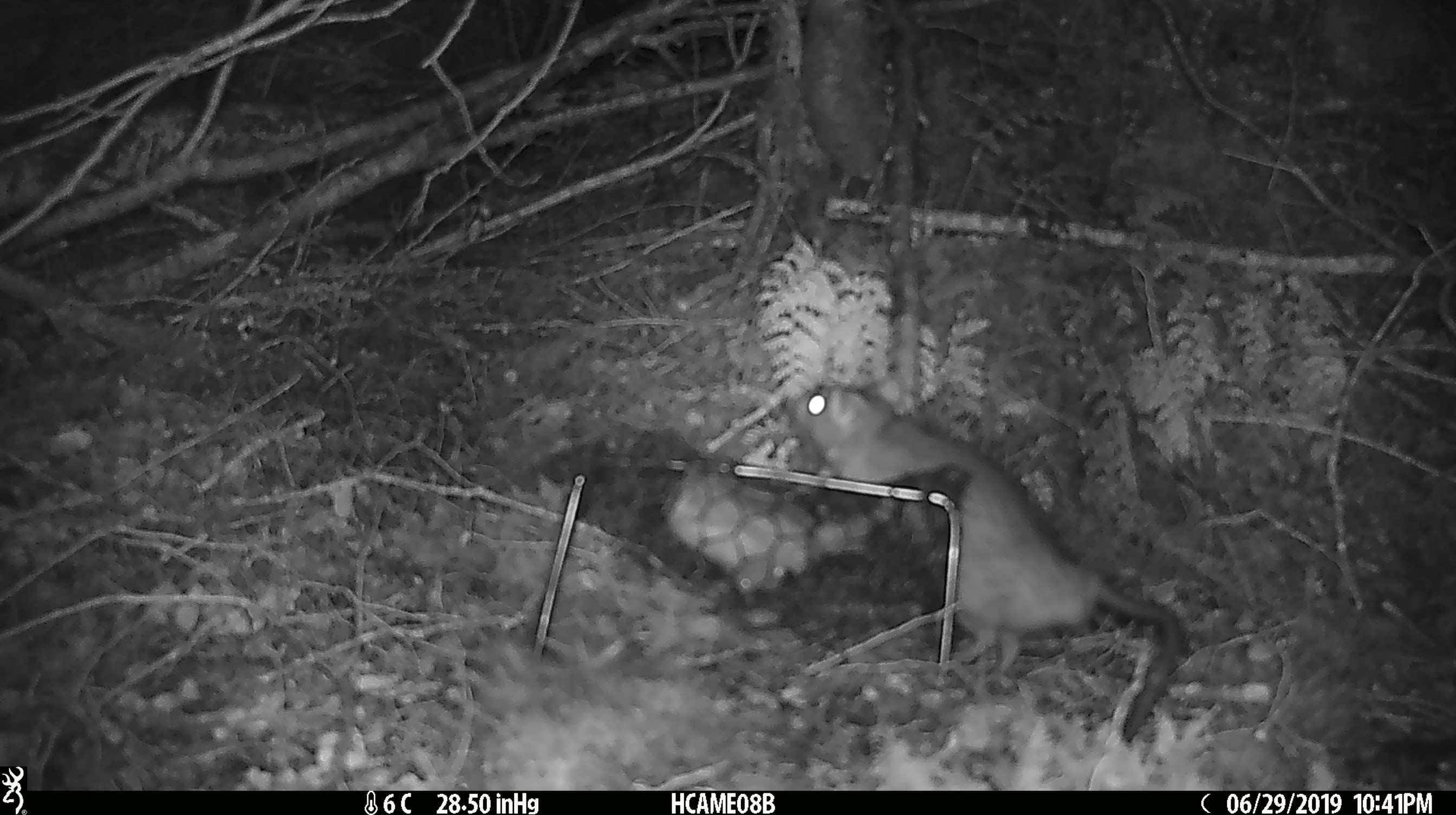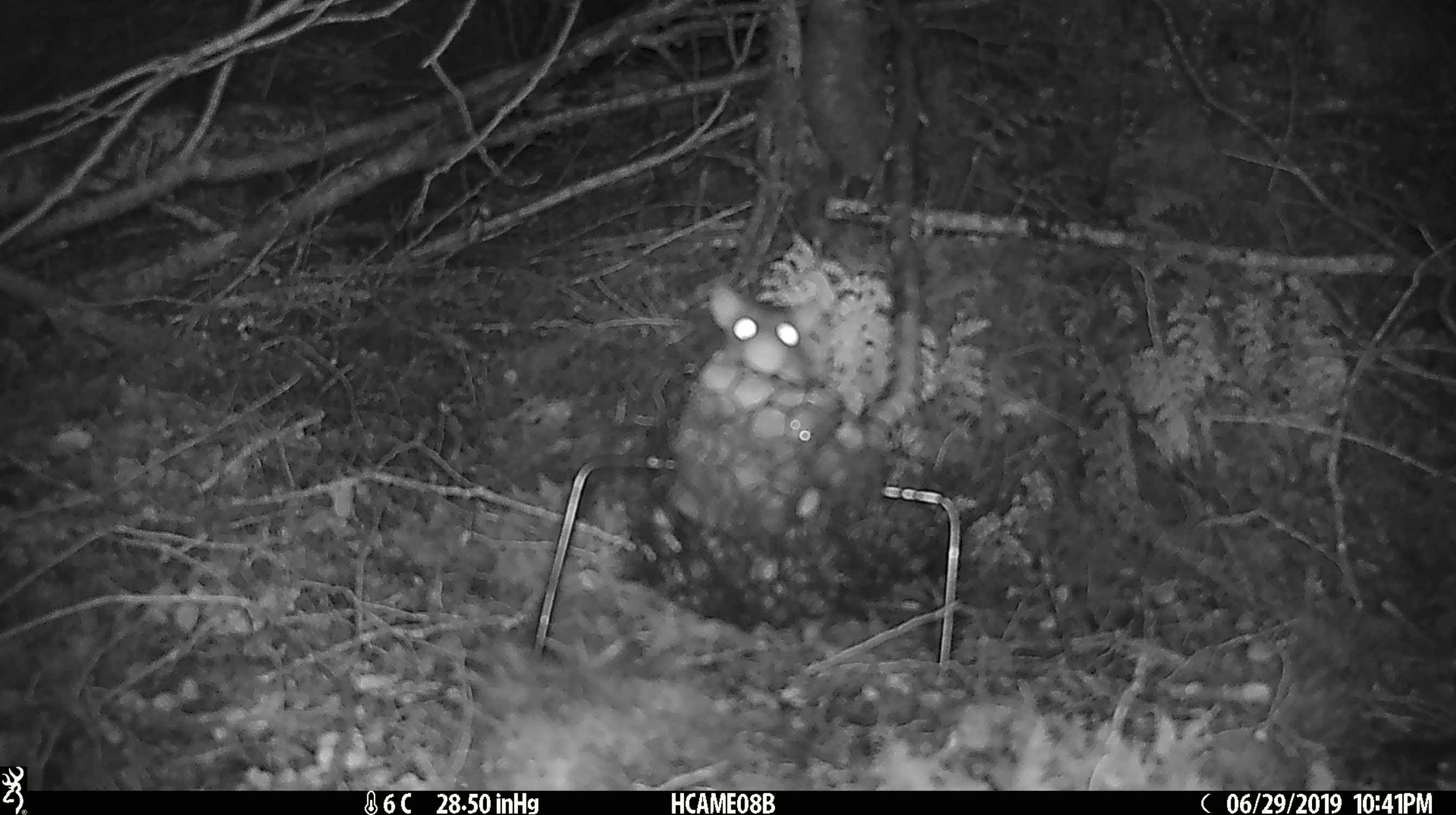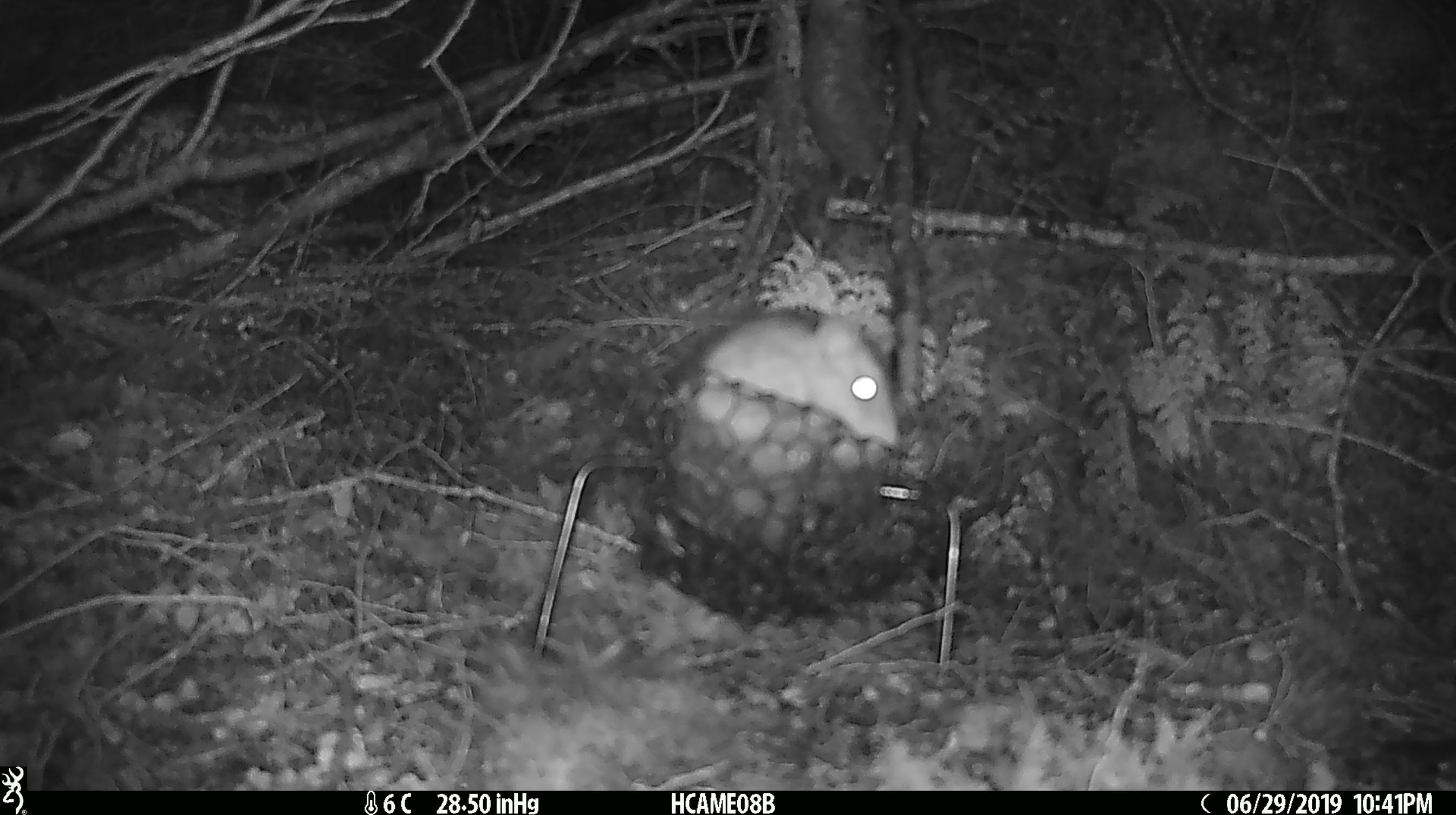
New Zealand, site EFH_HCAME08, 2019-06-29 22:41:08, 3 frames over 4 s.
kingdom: Animalia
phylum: Chordata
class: Mammalia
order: Rodentia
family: Muridae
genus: Rattus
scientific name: Rattus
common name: rat